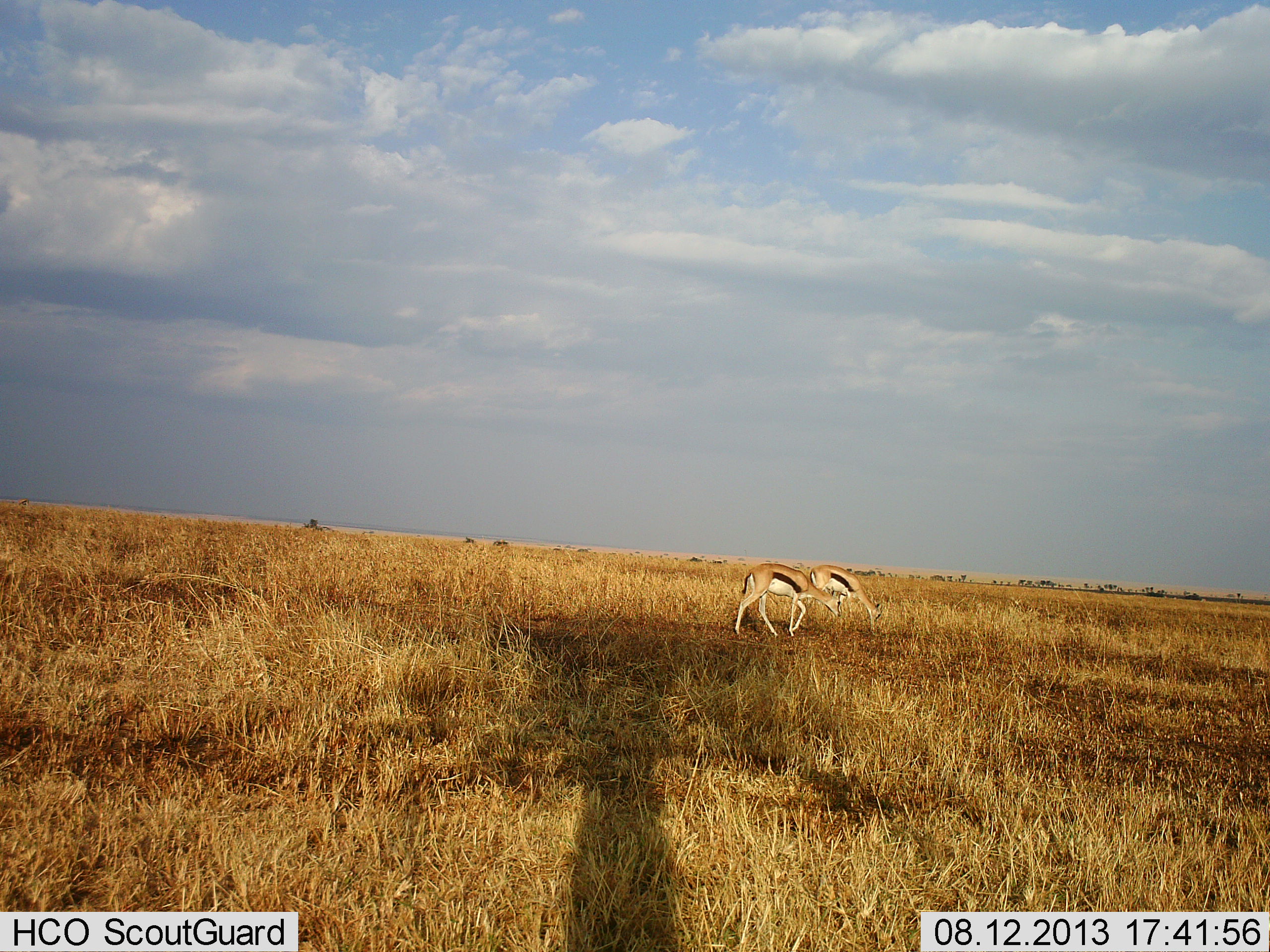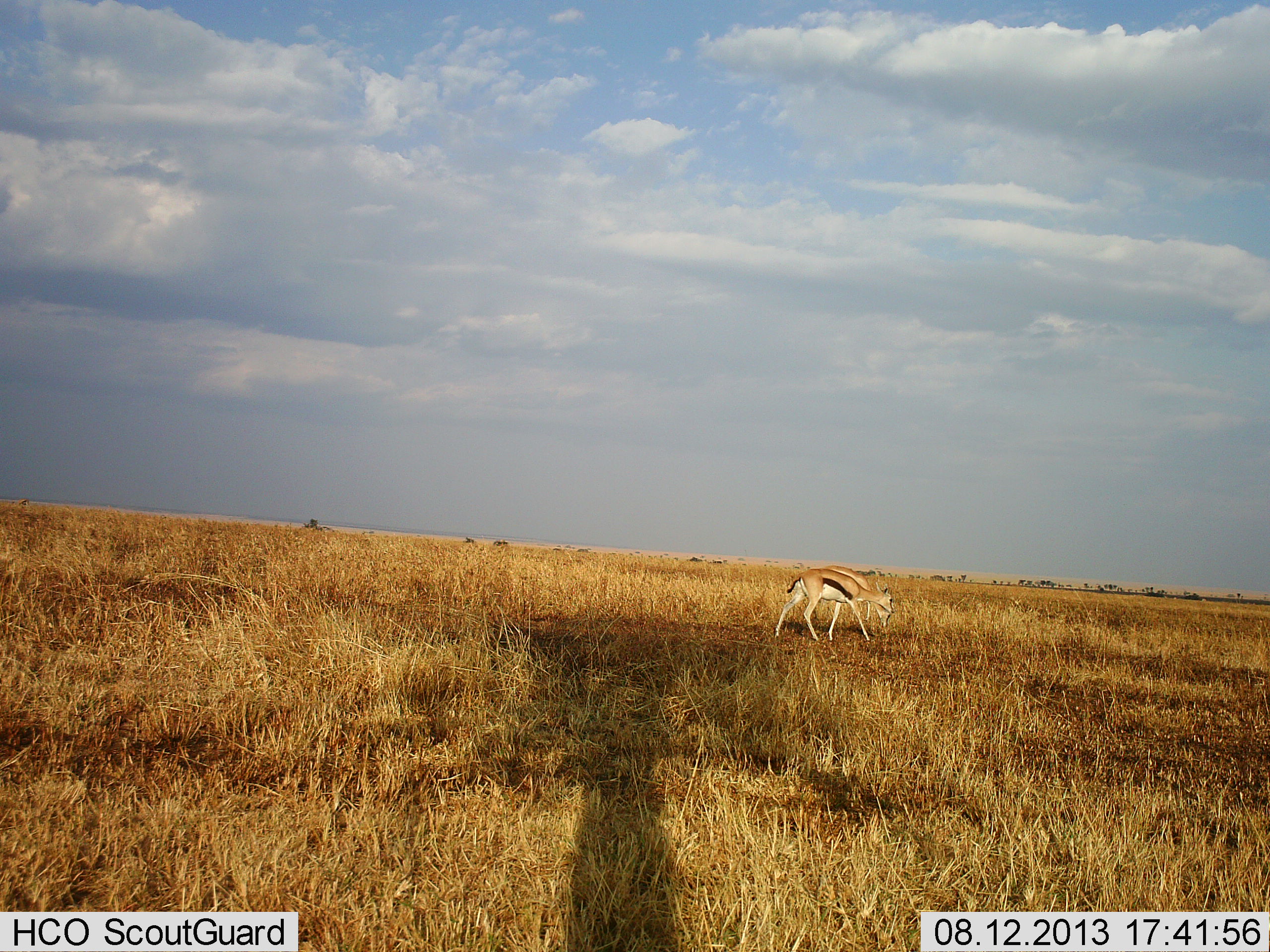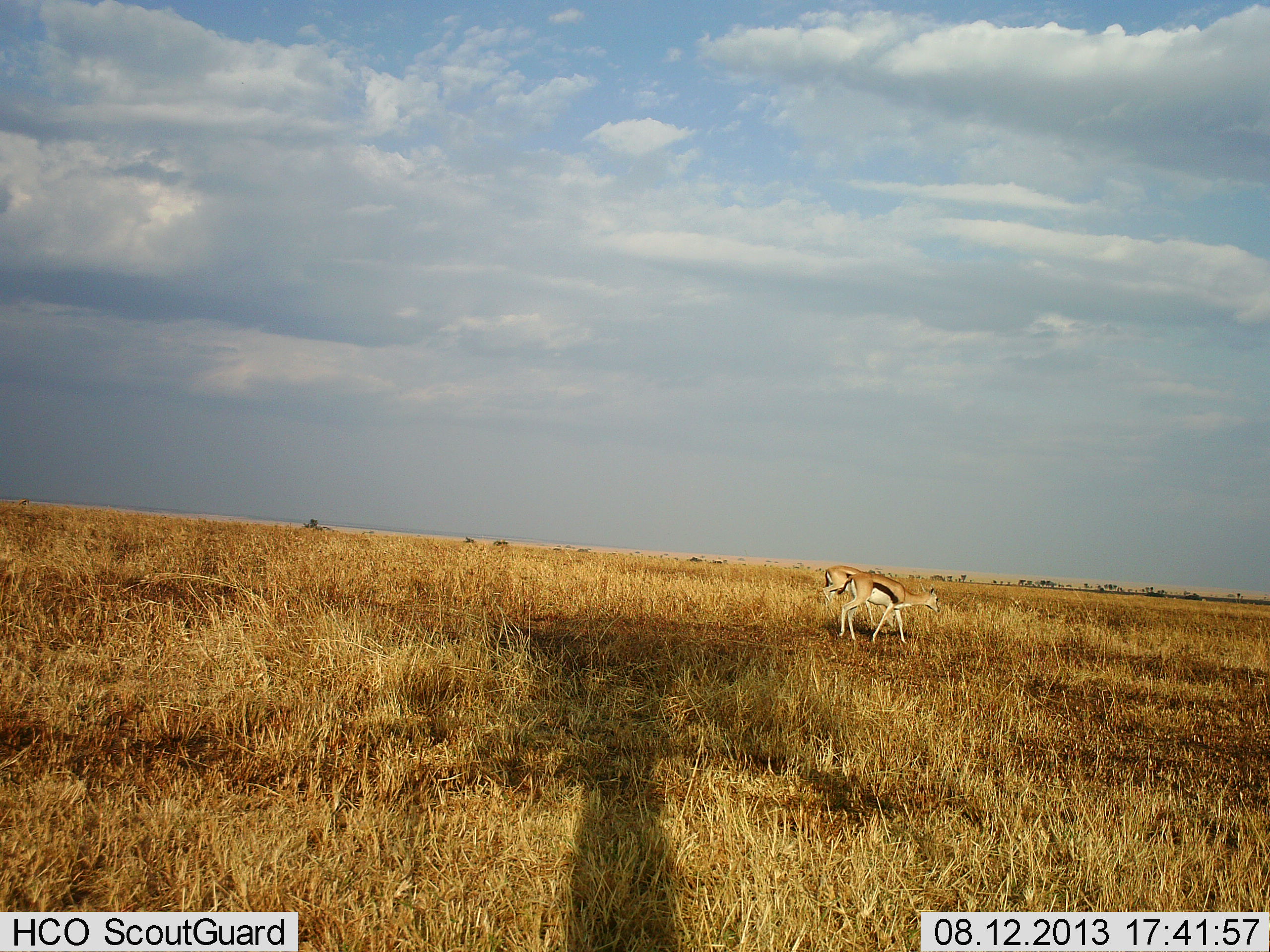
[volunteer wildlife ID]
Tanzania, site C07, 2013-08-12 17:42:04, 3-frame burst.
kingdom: Animalia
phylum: Chordata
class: Mammalia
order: Artiodactyla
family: Bovidae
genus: Eudorcas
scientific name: Eudorcas thomsonii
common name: thomson's gazelle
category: gazellethomsons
Gazellethomsons (thomson's gazelle) (Eudorcas thomsonii), count 2. Behavior (volunteer vote fractions): standing 0%, resting 0%, moving 68%, interacting 0%. Young present (vote fraction): 0%. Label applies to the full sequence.